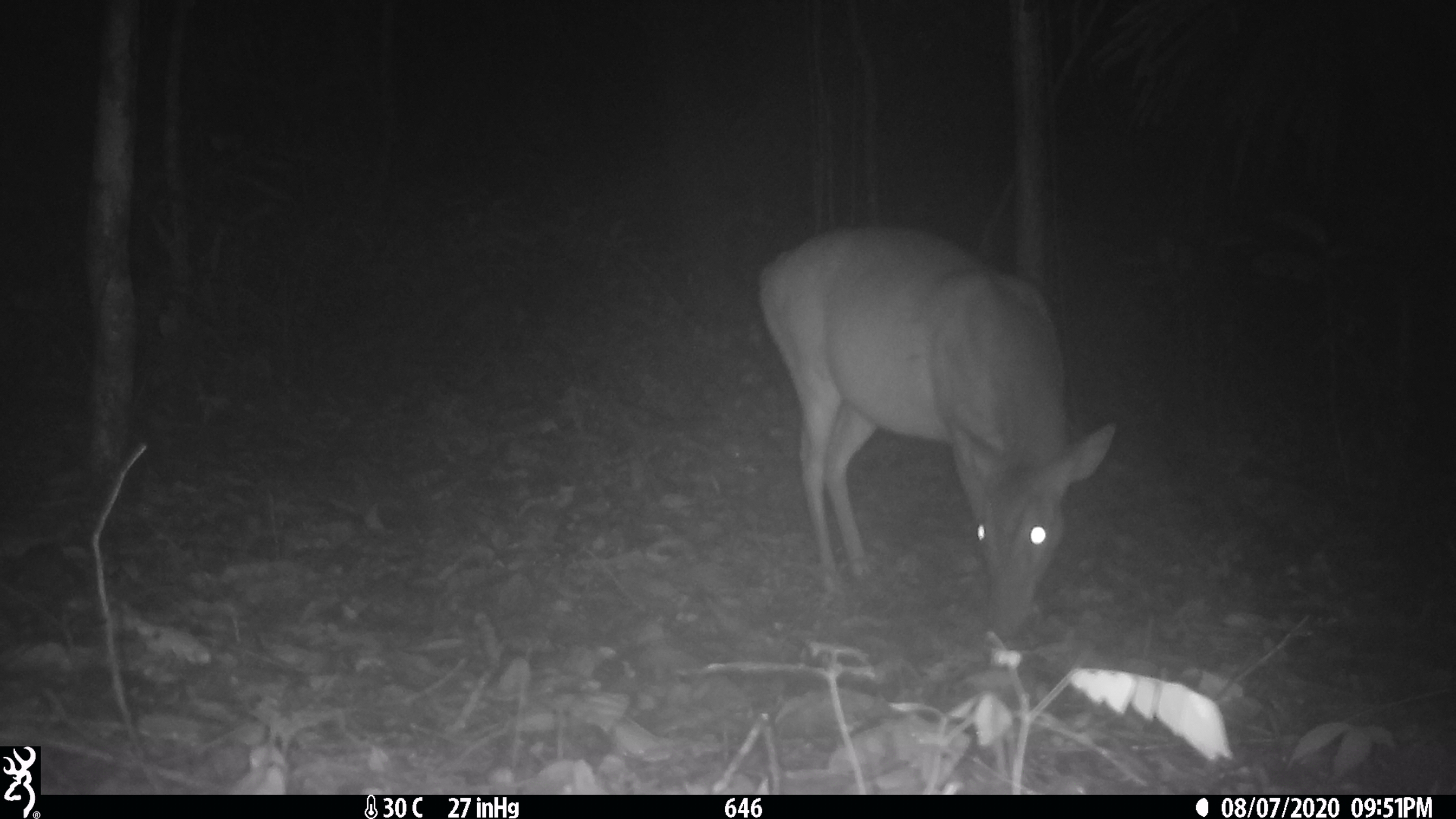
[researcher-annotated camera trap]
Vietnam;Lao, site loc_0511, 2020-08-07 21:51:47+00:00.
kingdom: Animalia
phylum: Chordata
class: Mammalia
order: Artiodactyla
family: Cervidae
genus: Muntiacus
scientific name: Muntiacus vuquangensis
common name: large-antlered muntjac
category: large antlered muntjac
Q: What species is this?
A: Large antlered muntjac (large-antlered muntjac) (Muntiacus vuquangensis).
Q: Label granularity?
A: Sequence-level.